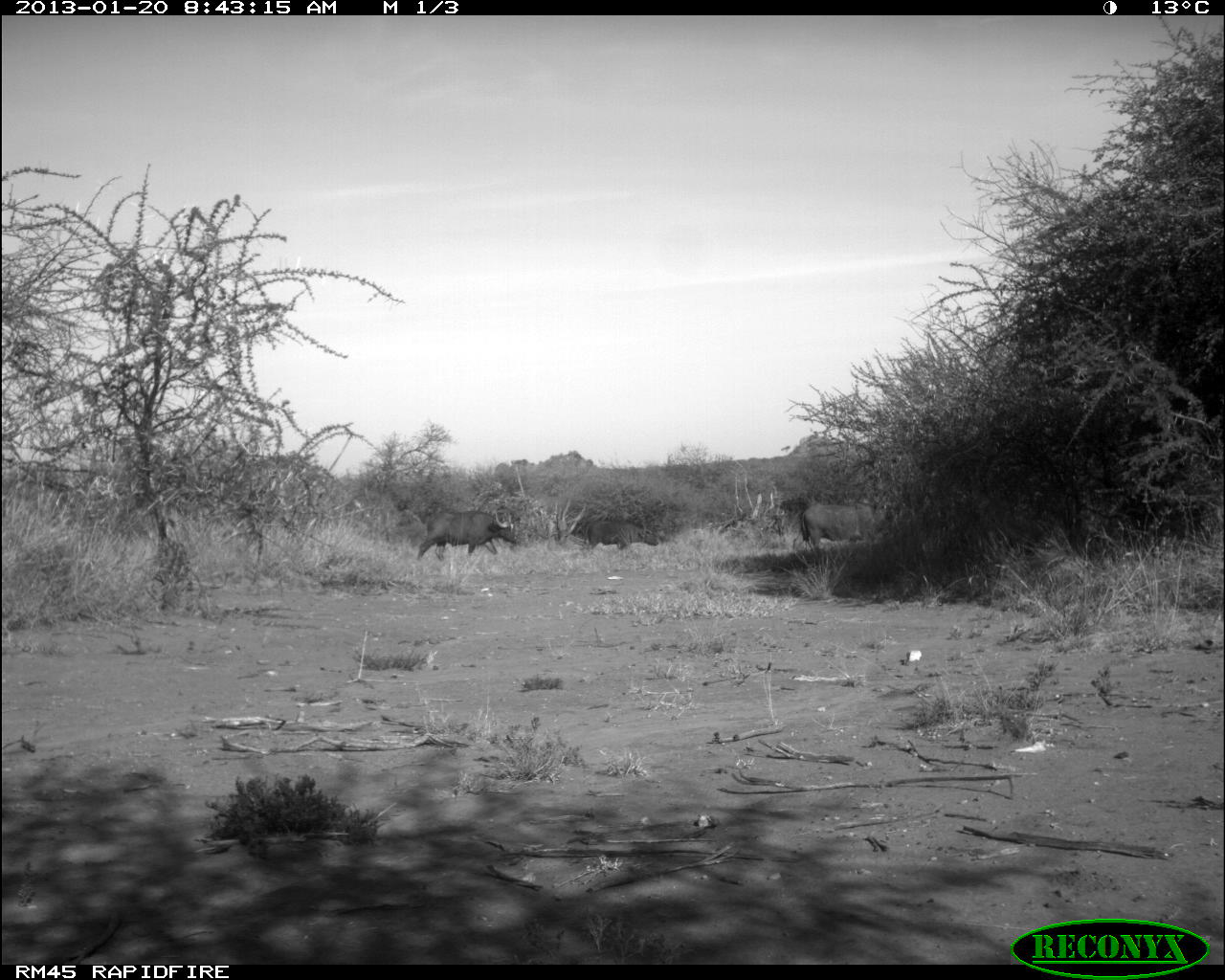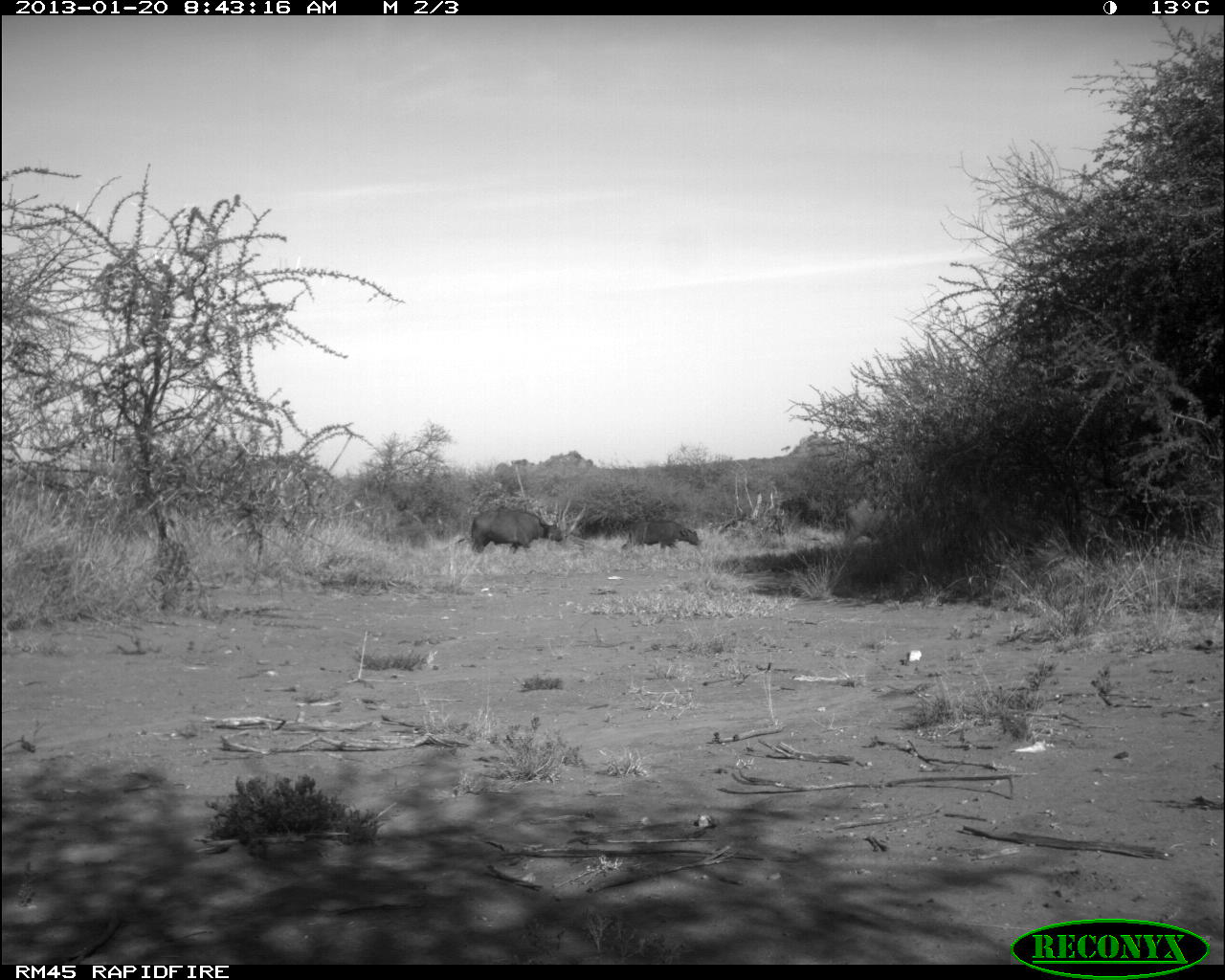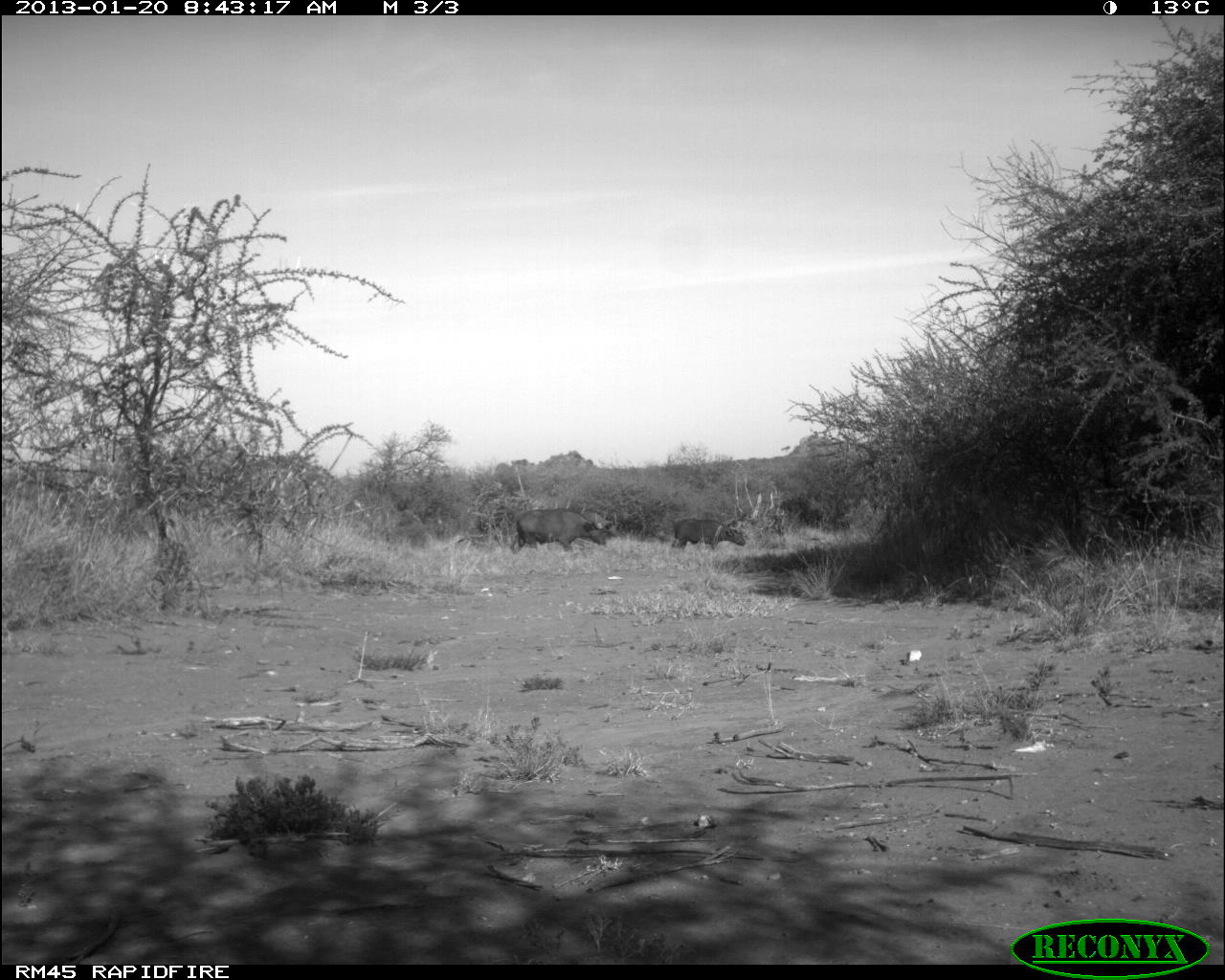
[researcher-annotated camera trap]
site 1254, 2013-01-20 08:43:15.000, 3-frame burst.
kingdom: Animalia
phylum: Chordata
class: Mammalia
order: Artiodactyla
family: Bovidae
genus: Bos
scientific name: Bos taurus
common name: domestic cattle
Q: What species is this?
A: Bos taurus (domestic cattle).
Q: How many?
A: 4.